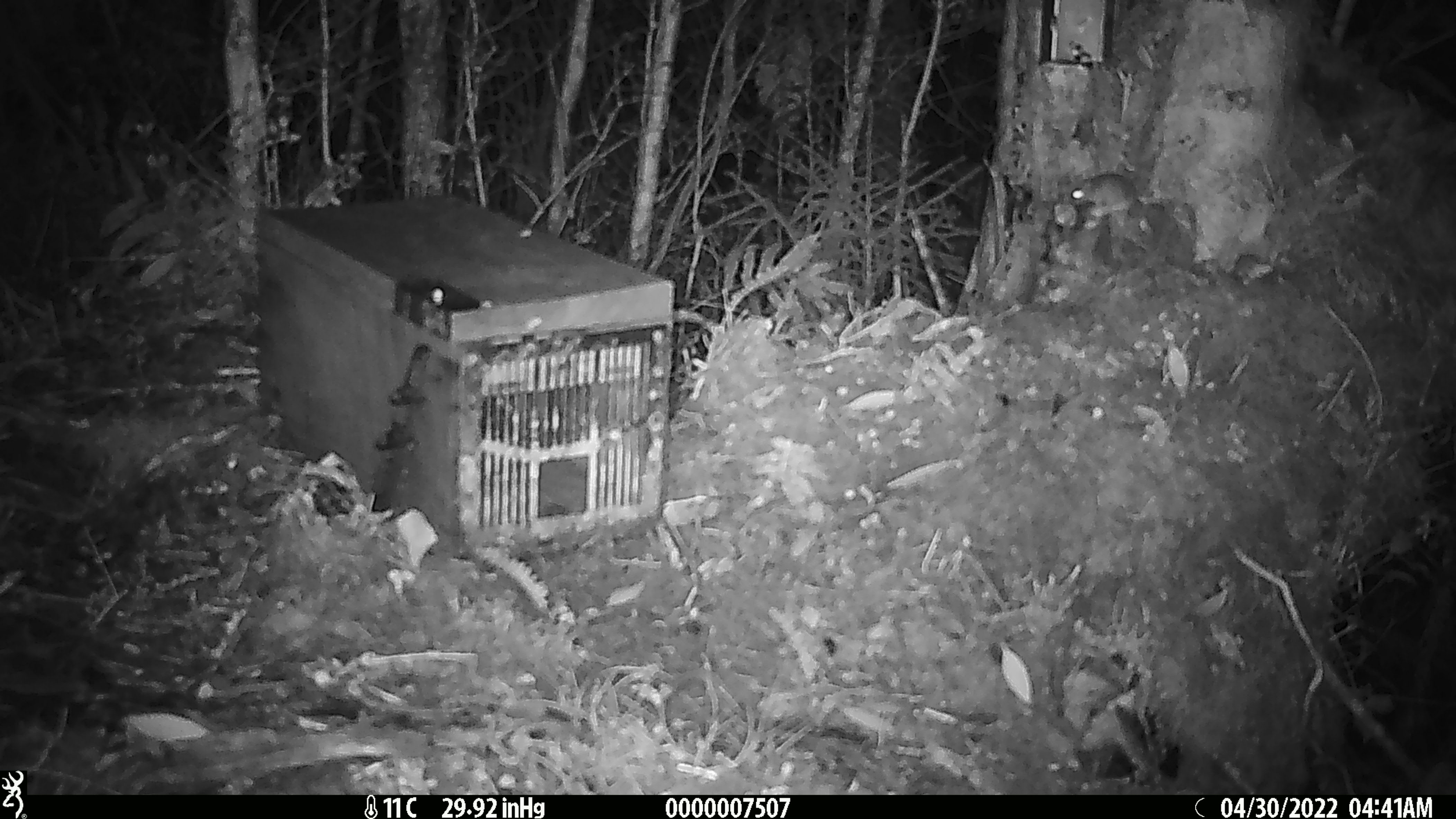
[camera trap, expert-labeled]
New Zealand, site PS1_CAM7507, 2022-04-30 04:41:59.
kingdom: Animalia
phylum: Chordata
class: Mammalia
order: Rodentia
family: Muridae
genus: Mus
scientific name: Mus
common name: mouse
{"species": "mouse (Mus)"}